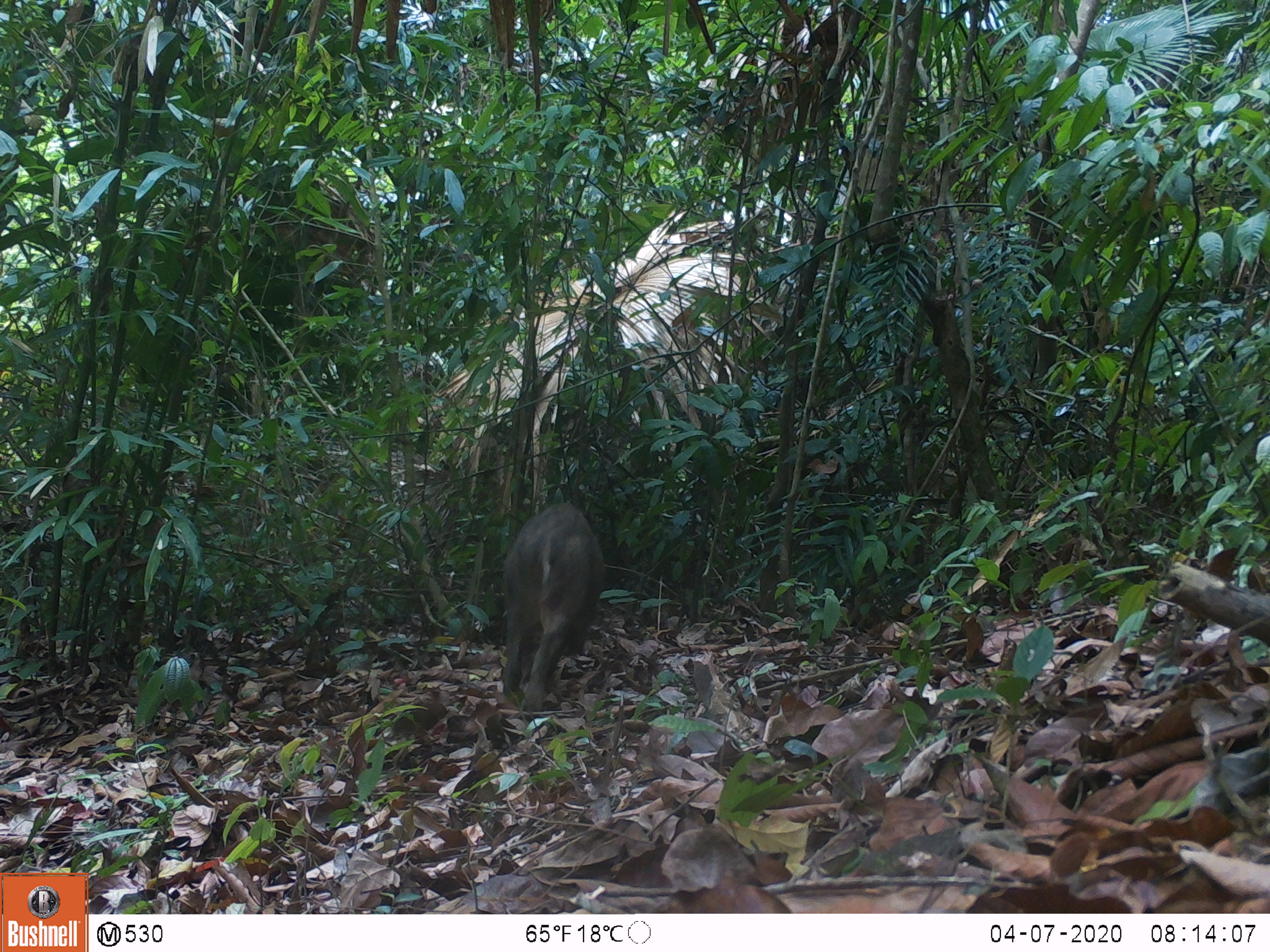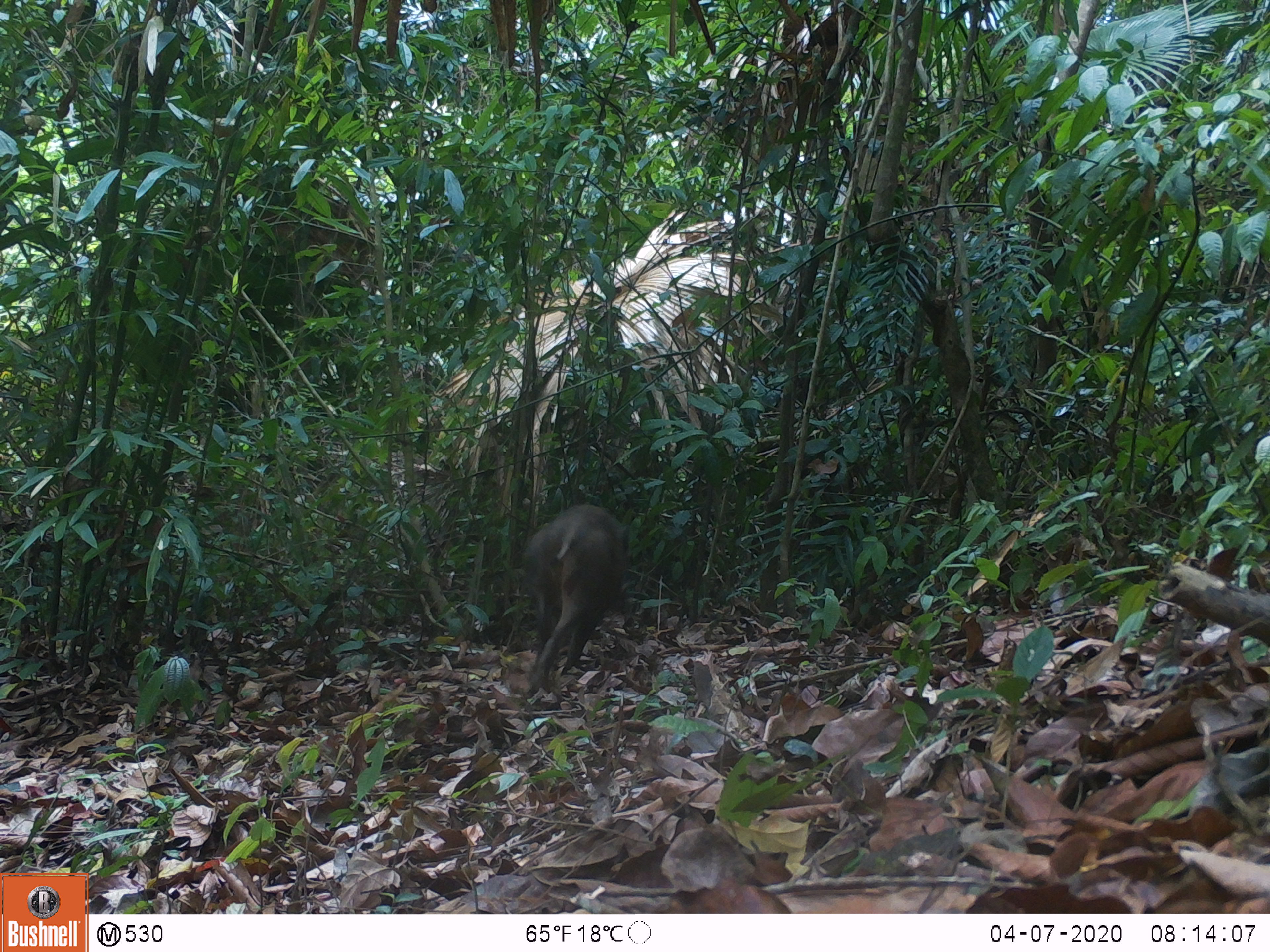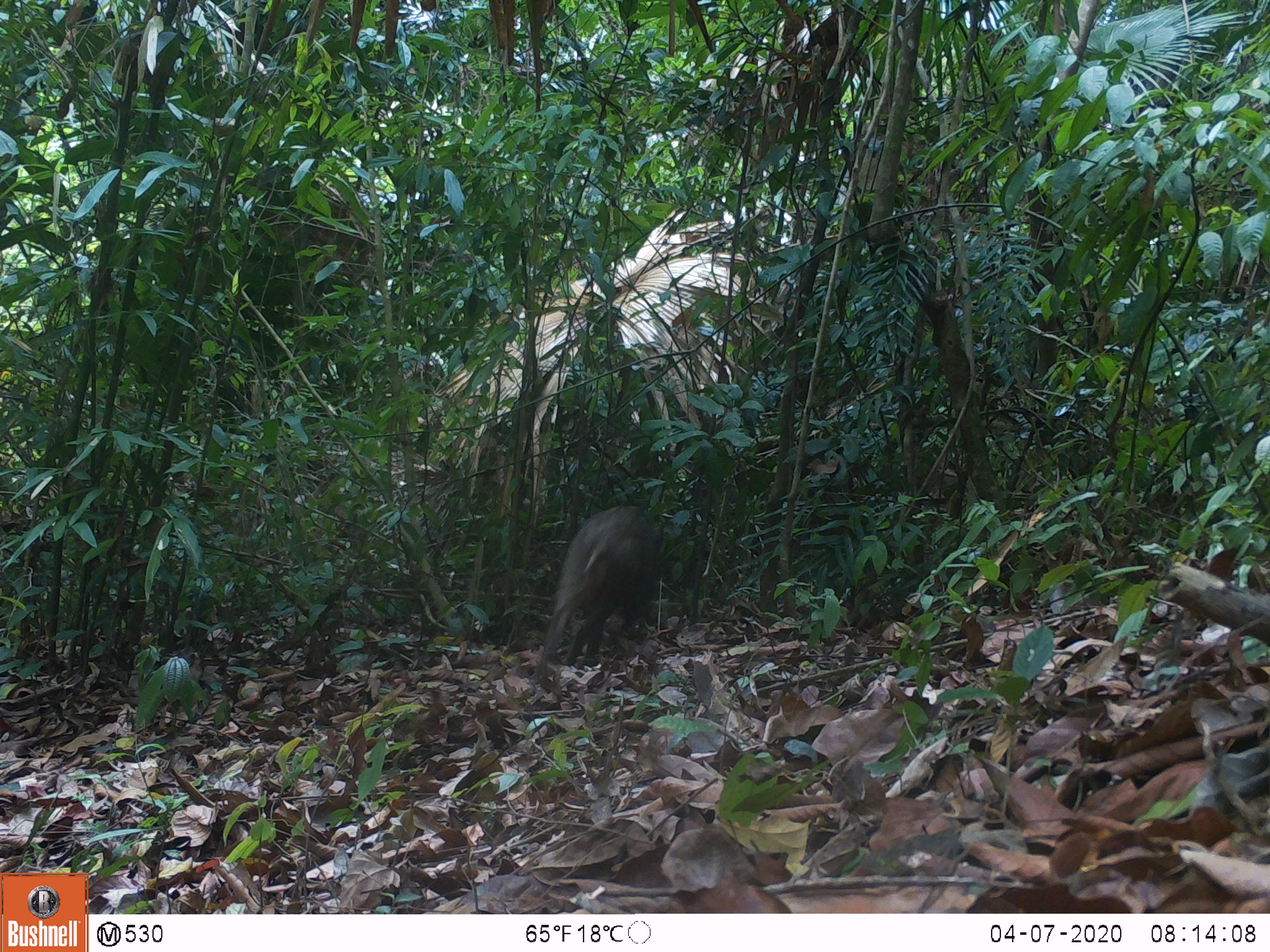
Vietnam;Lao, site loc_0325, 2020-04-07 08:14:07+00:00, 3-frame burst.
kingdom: Animalia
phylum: Chordata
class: Mammalia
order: Artiodactyla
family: Suidae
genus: Sus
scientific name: Sus scrofa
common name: eurasian wild pig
Eurasian wild pig (Sus scrofa). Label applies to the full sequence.